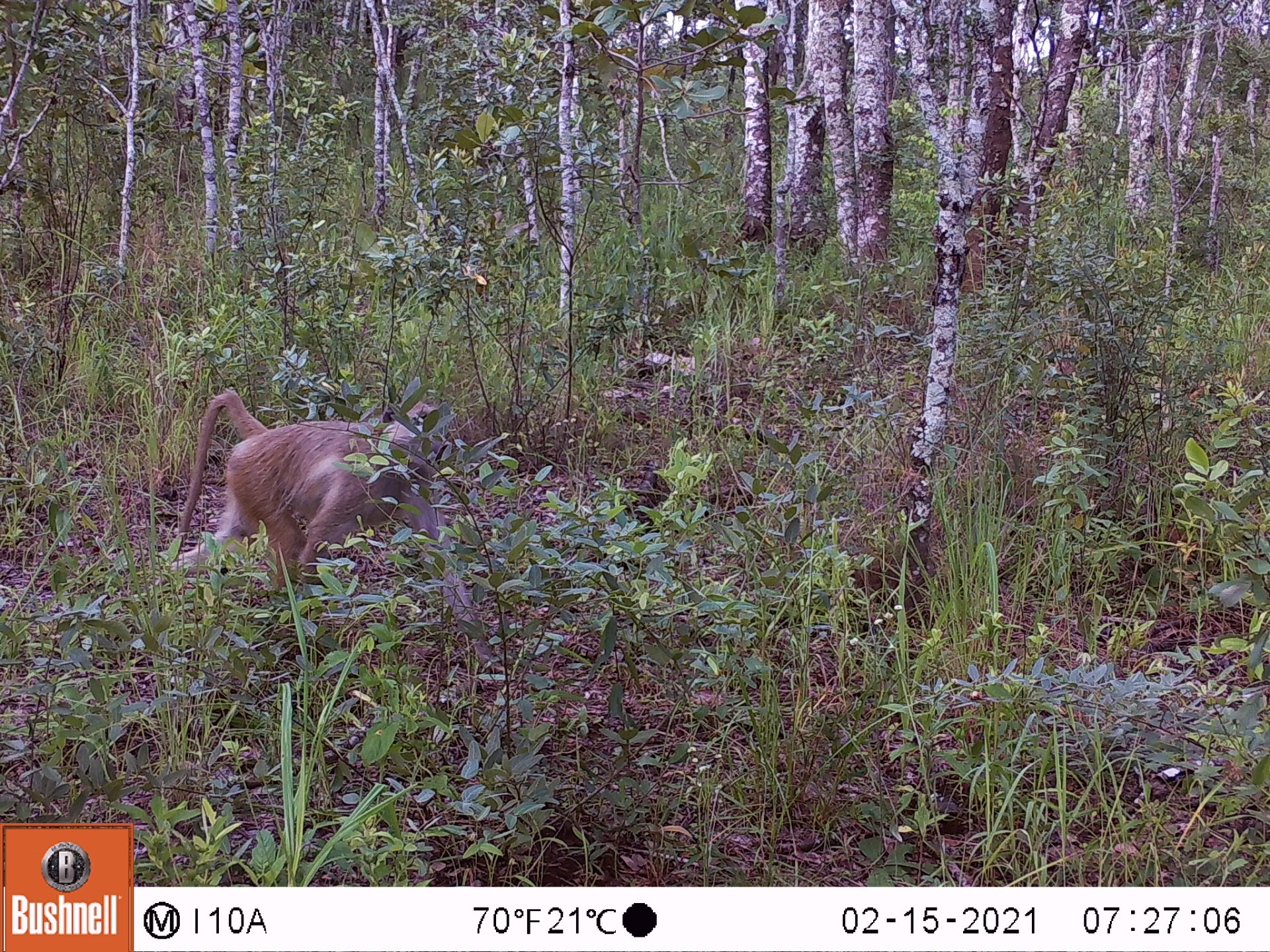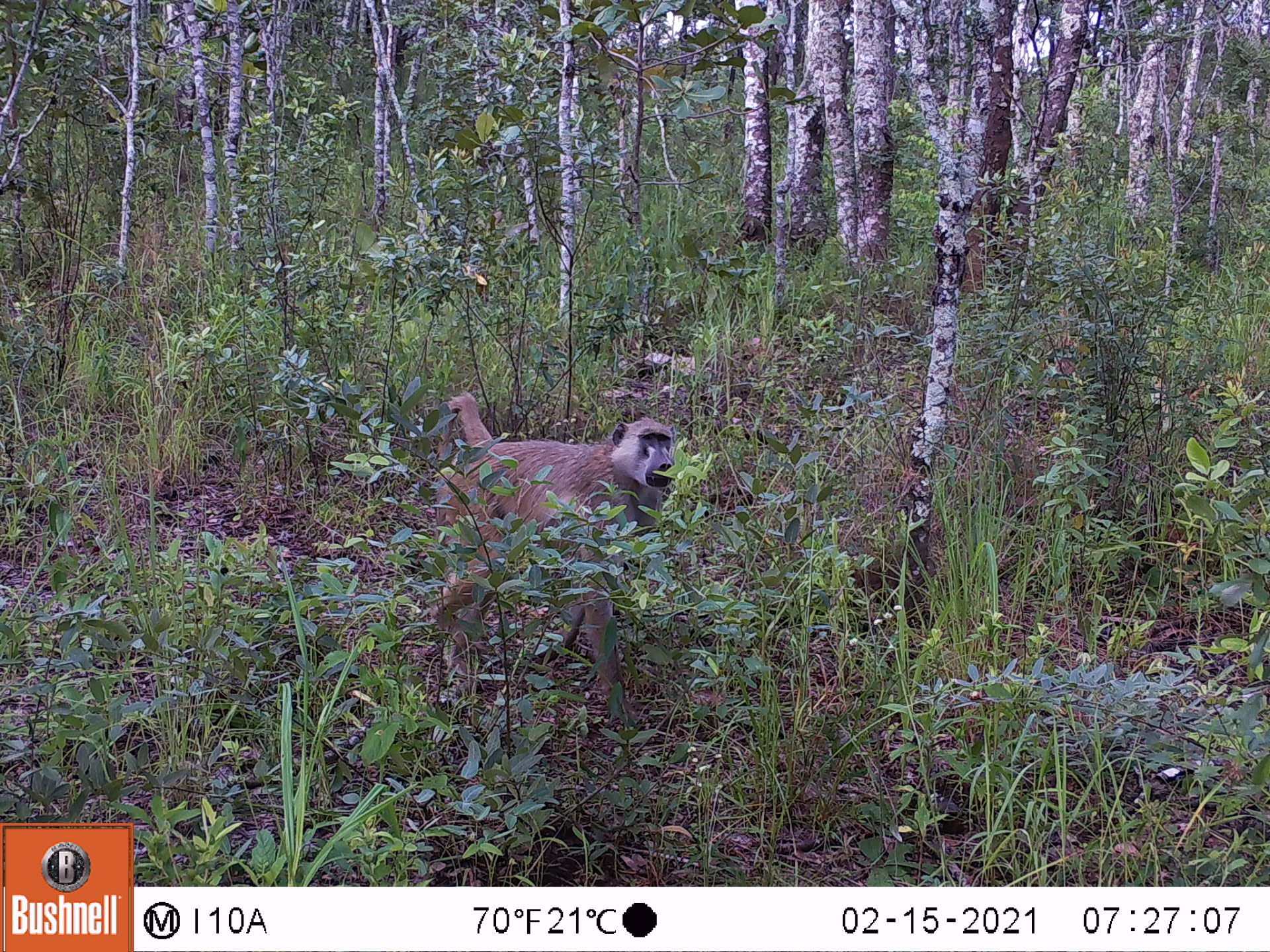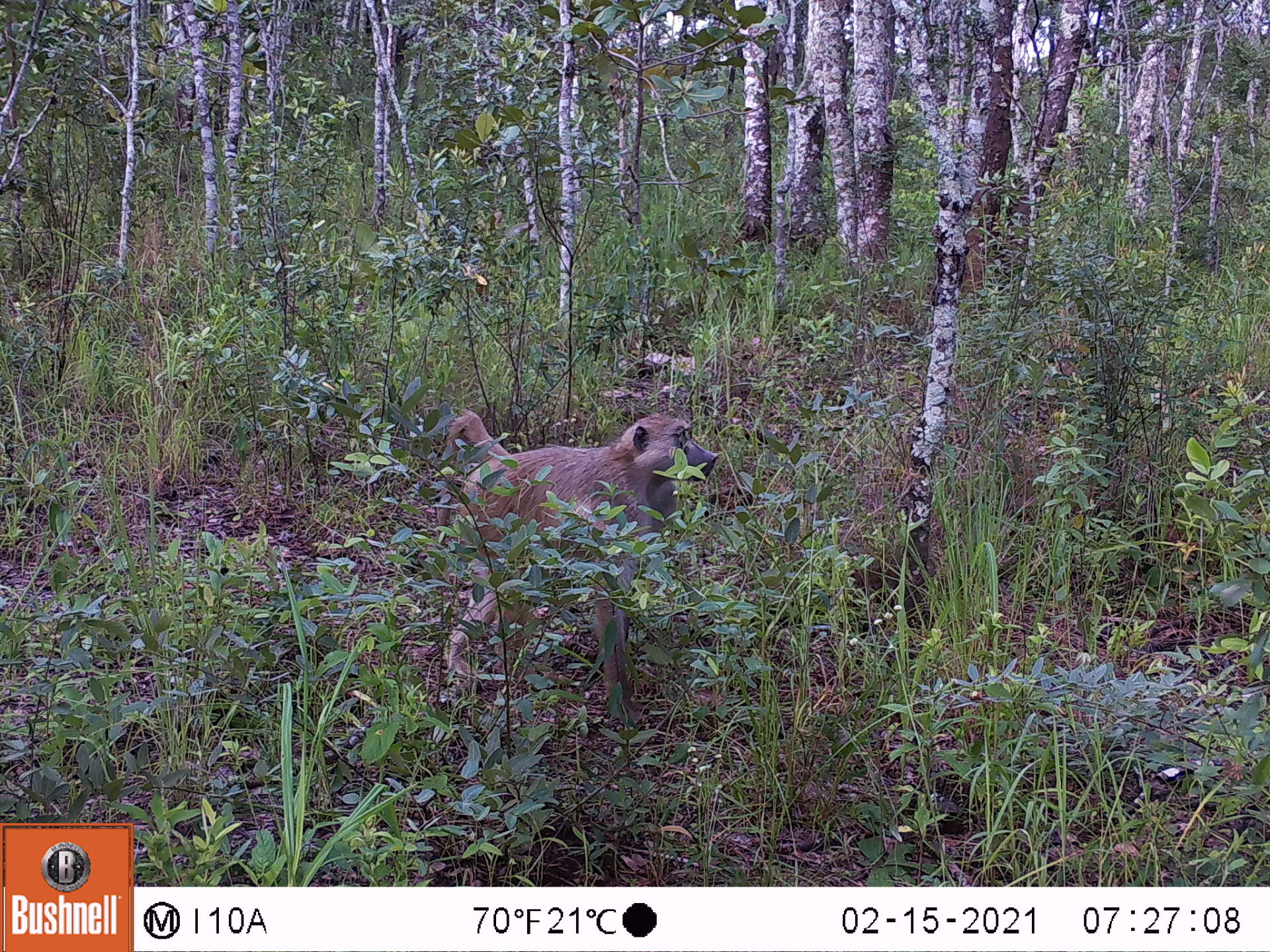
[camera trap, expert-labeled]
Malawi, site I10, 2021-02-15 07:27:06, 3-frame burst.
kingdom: Animalia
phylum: Chordata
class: Mammalia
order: Primates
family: Cercopithecidae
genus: Papio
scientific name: Papio cynocephalus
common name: yellow baboon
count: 1